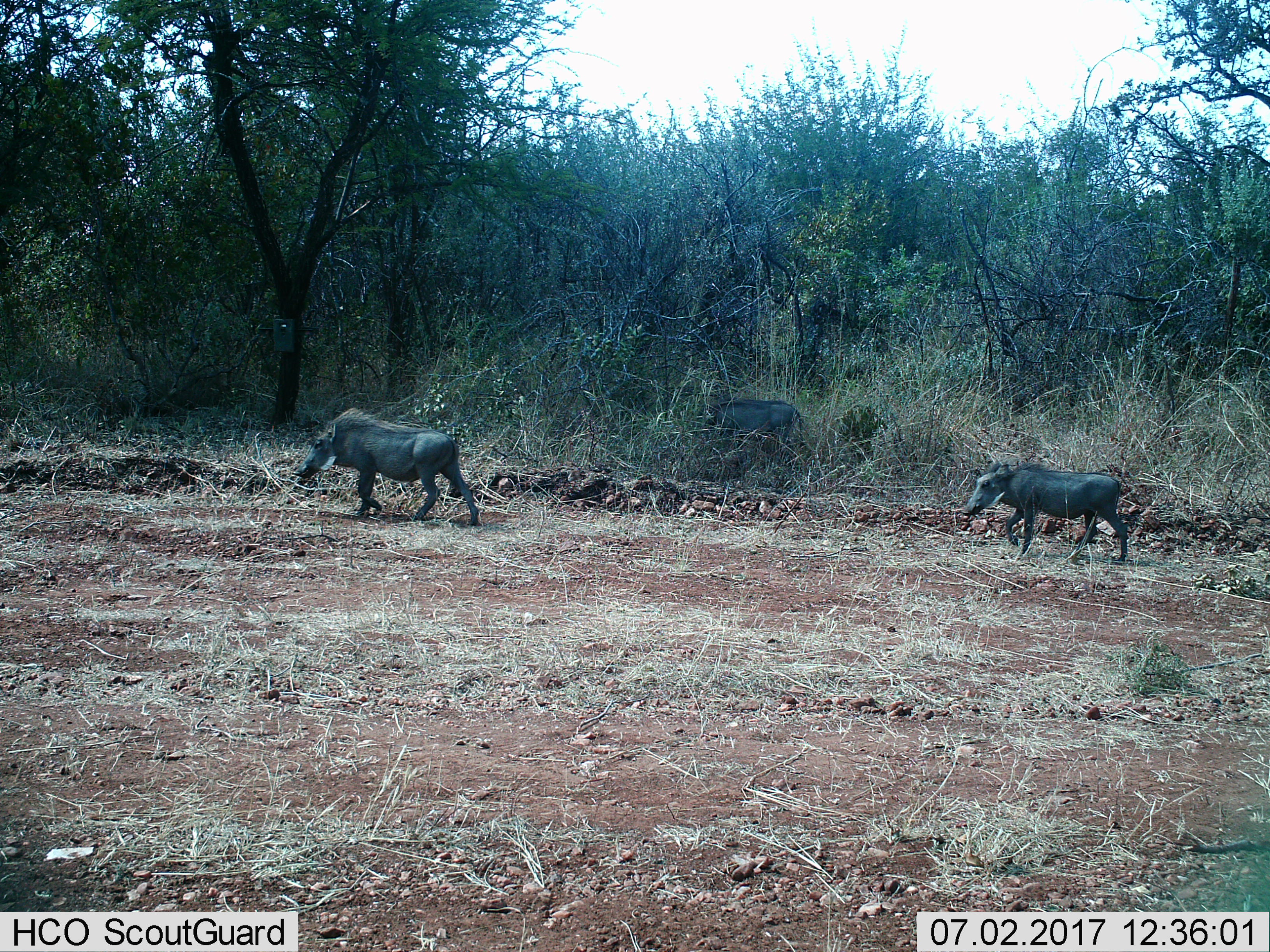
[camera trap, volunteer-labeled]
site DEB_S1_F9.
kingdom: Animalia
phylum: Chordata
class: Mammalia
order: Artiodactyla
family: Suidae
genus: Phacochoerus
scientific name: Phacochoerus africanus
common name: warthog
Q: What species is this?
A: Warthog (Phacochoerus africanus).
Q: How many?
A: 3.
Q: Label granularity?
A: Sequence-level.